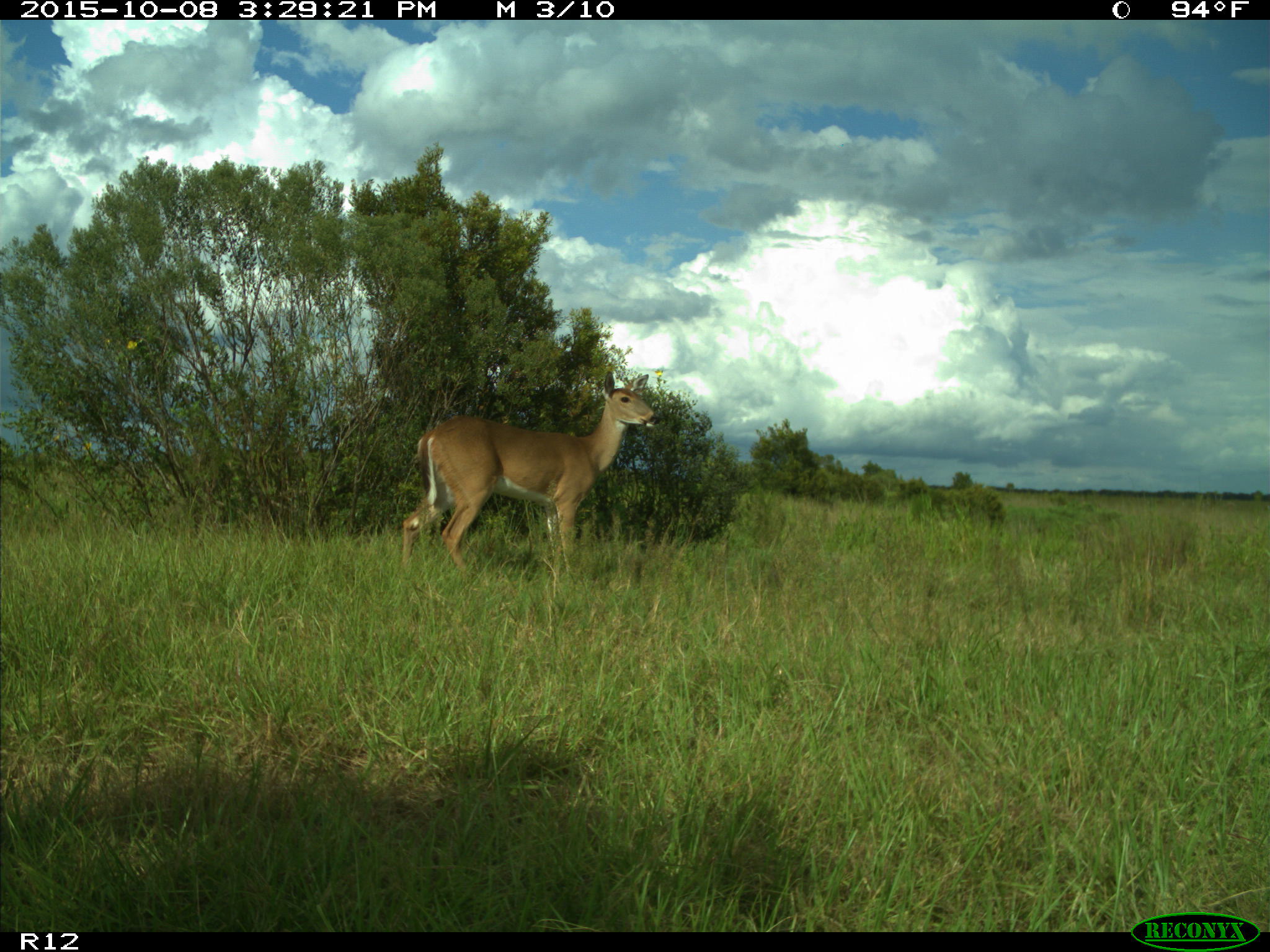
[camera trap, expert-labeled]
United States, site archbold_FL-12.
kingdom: Animalia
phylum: Chordata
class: Mammalia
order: Artiodactyla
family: Cervidae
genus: Odocoileus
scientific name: Odocoileus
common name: deer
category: unidentified deer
Unidentified deer (deer) (Odocoileus).